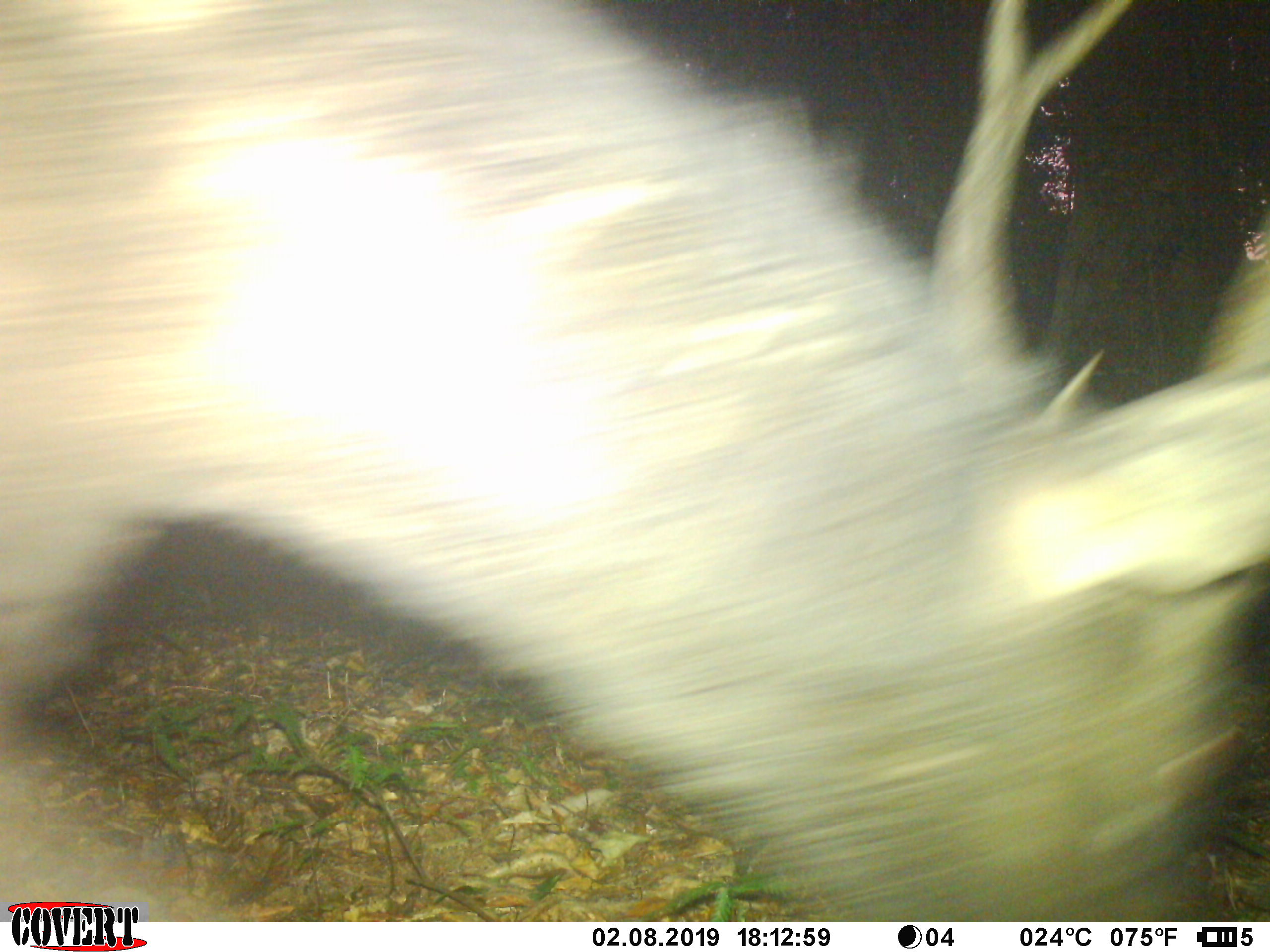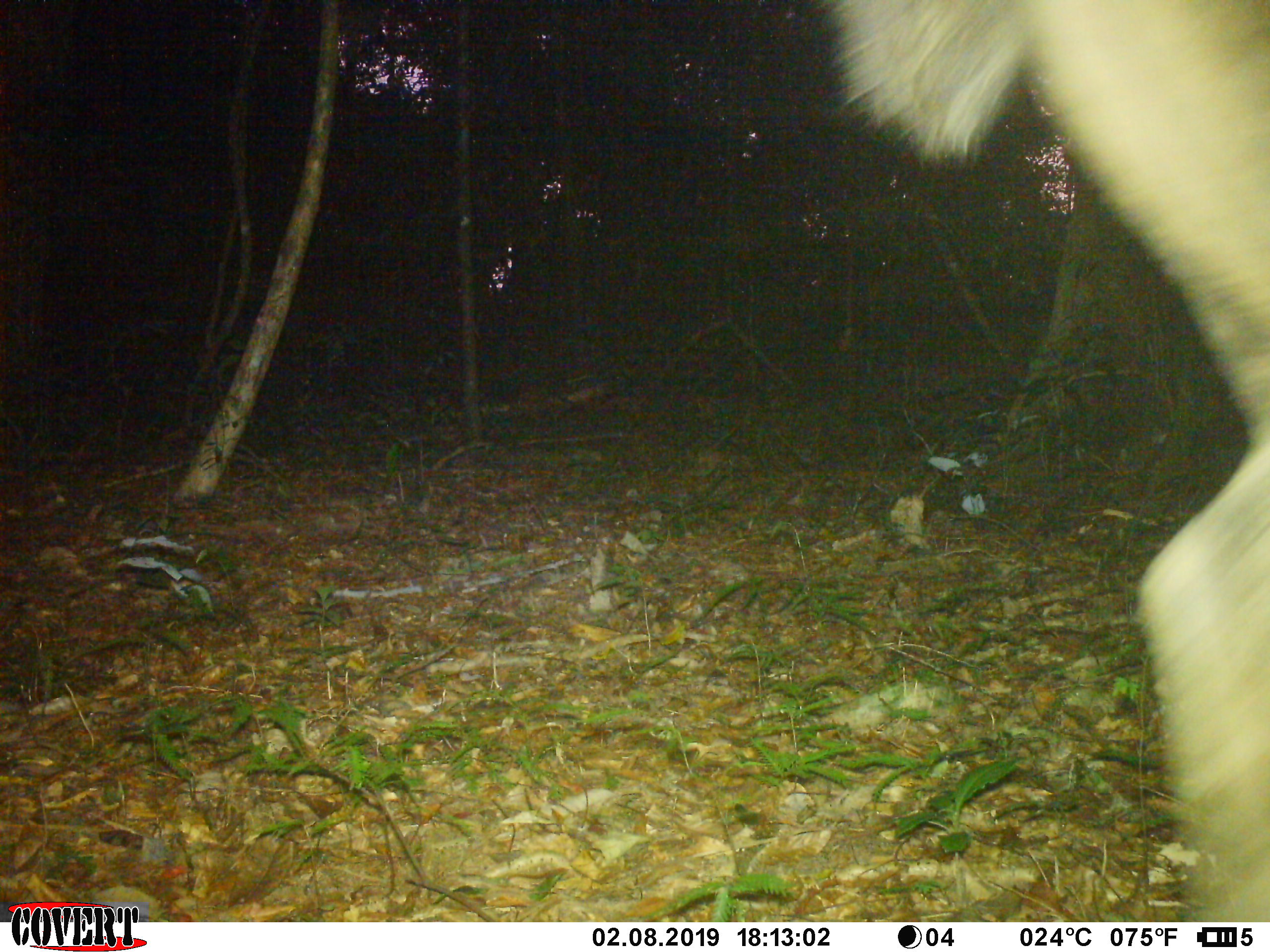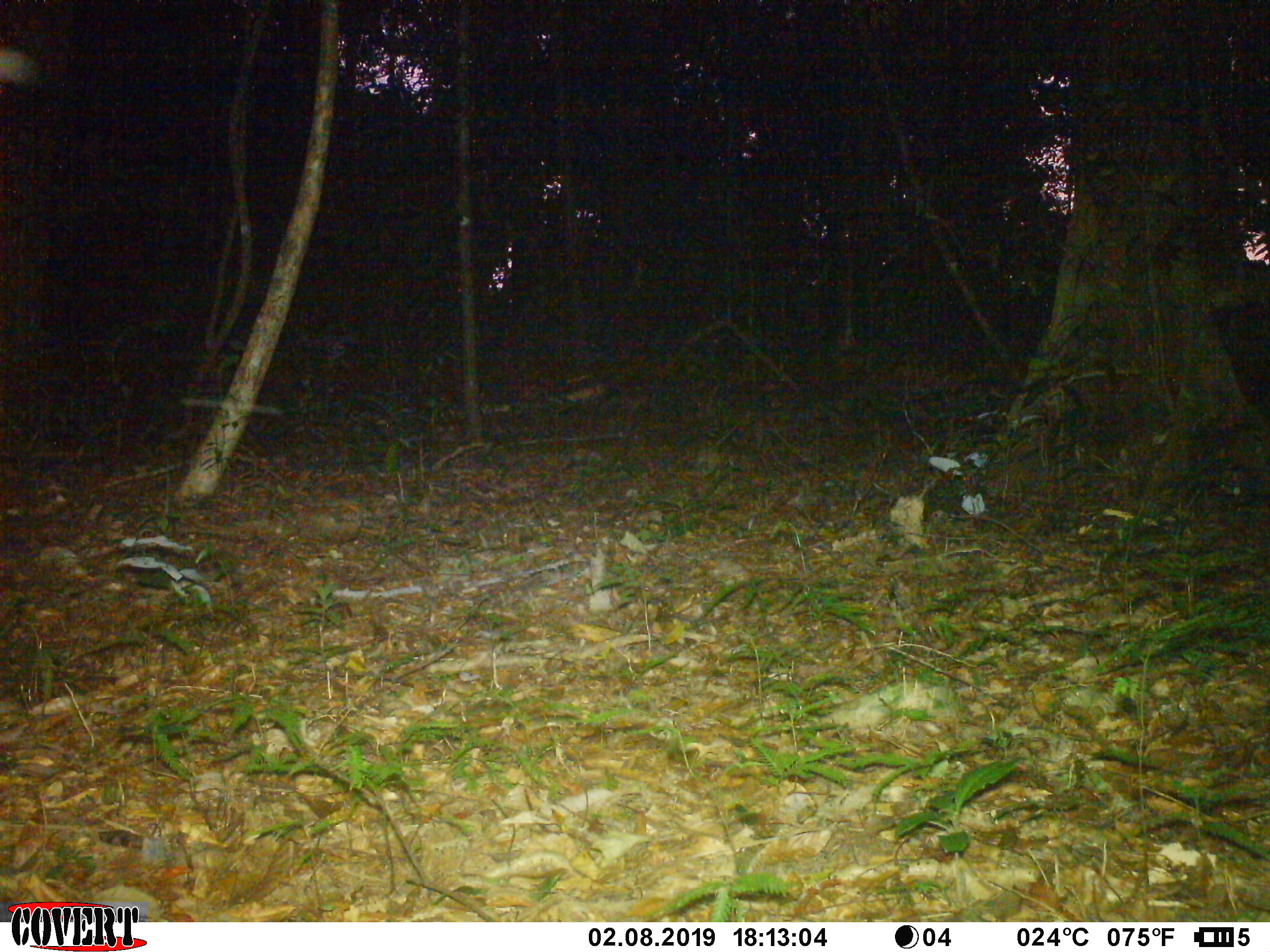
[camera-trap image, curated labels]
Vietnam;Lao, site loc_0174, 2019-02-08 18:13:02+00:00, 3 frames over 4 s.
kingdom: Animalia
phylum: Chordata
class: Mammalia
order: Artiodactyla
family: Cervidae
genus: Rusa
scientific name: Rusa unicolor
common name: sambar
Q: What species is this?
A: Sambar (Rusa unicolor).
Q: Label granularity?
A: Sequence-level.